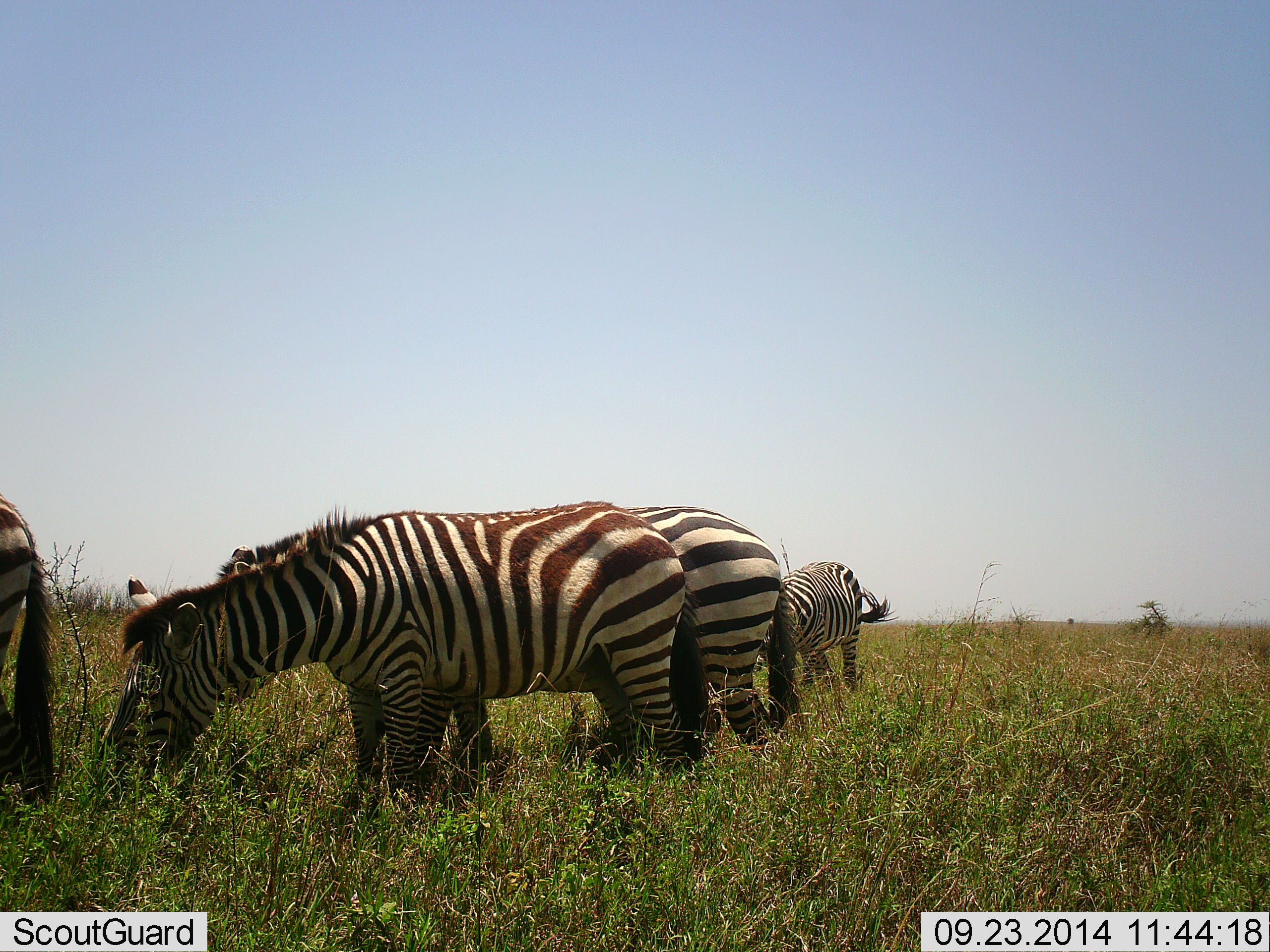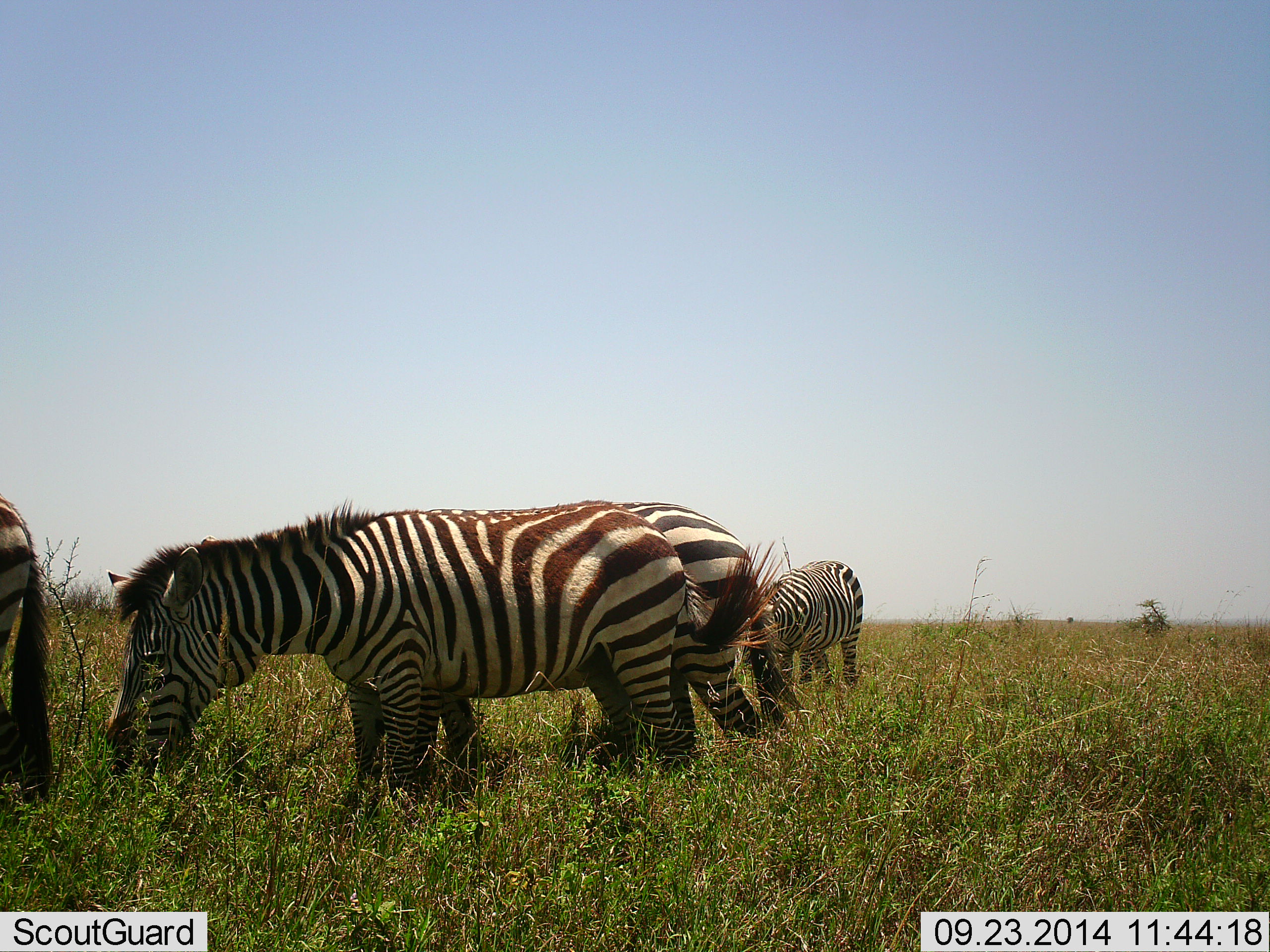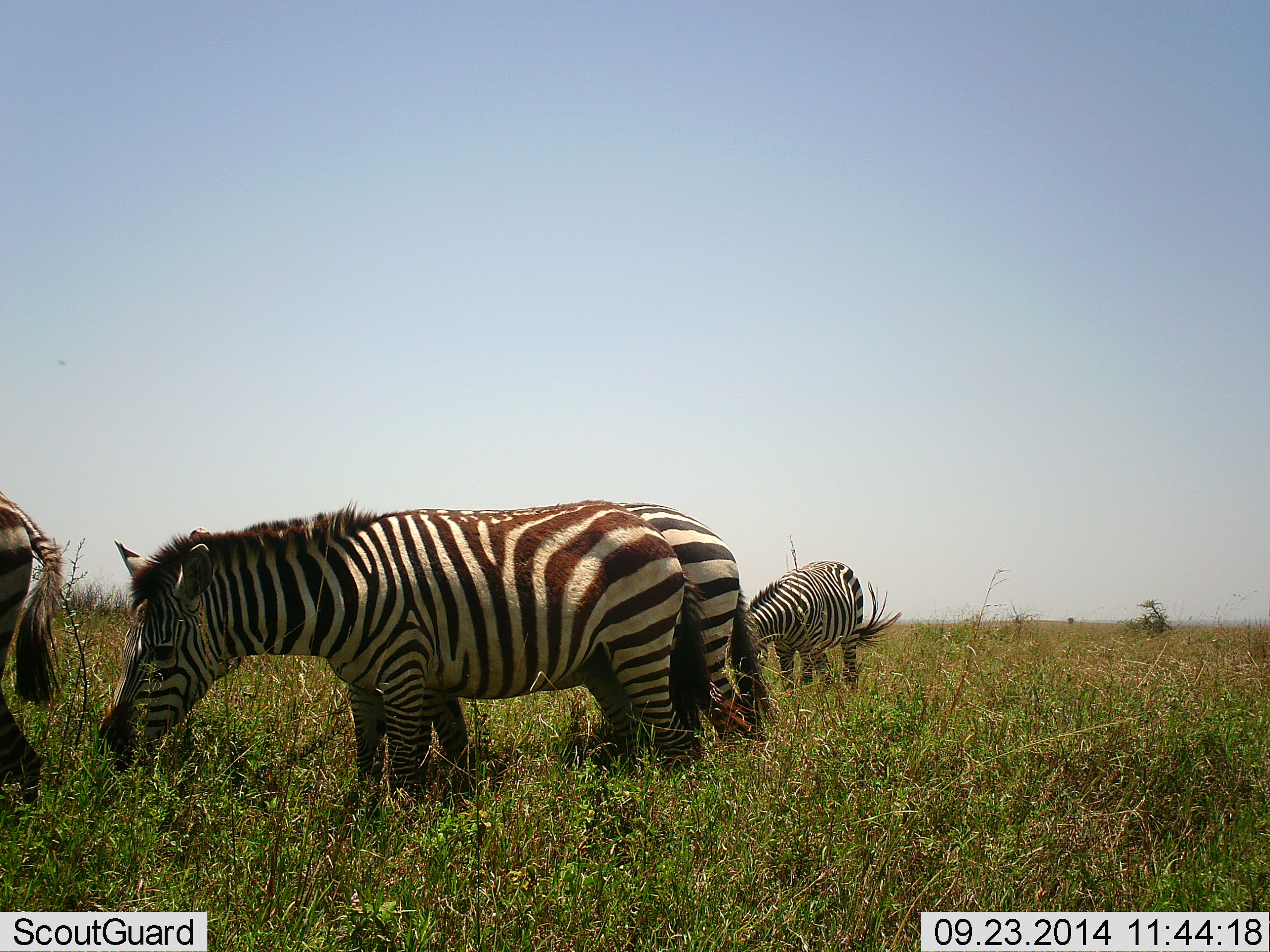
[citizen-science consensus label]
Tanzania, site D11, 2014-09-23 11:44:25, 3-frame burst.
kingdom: Animalia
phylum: Chordata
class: Mammalia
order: Perissodactyla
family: Equidae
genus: Equus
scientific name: Equus quagga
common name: plains zebra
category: zebra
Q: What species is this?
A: Zebra (plains zebra) (Equus quagga).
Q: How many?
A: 4.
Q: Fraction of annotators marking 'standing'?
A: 20%.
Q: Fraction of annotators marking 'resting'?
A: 0%.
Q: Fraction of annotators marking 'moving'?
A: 0%.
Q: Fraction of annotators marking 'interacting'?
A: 0%.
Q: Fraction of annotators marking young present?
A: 0%.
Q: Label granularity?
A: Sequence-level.